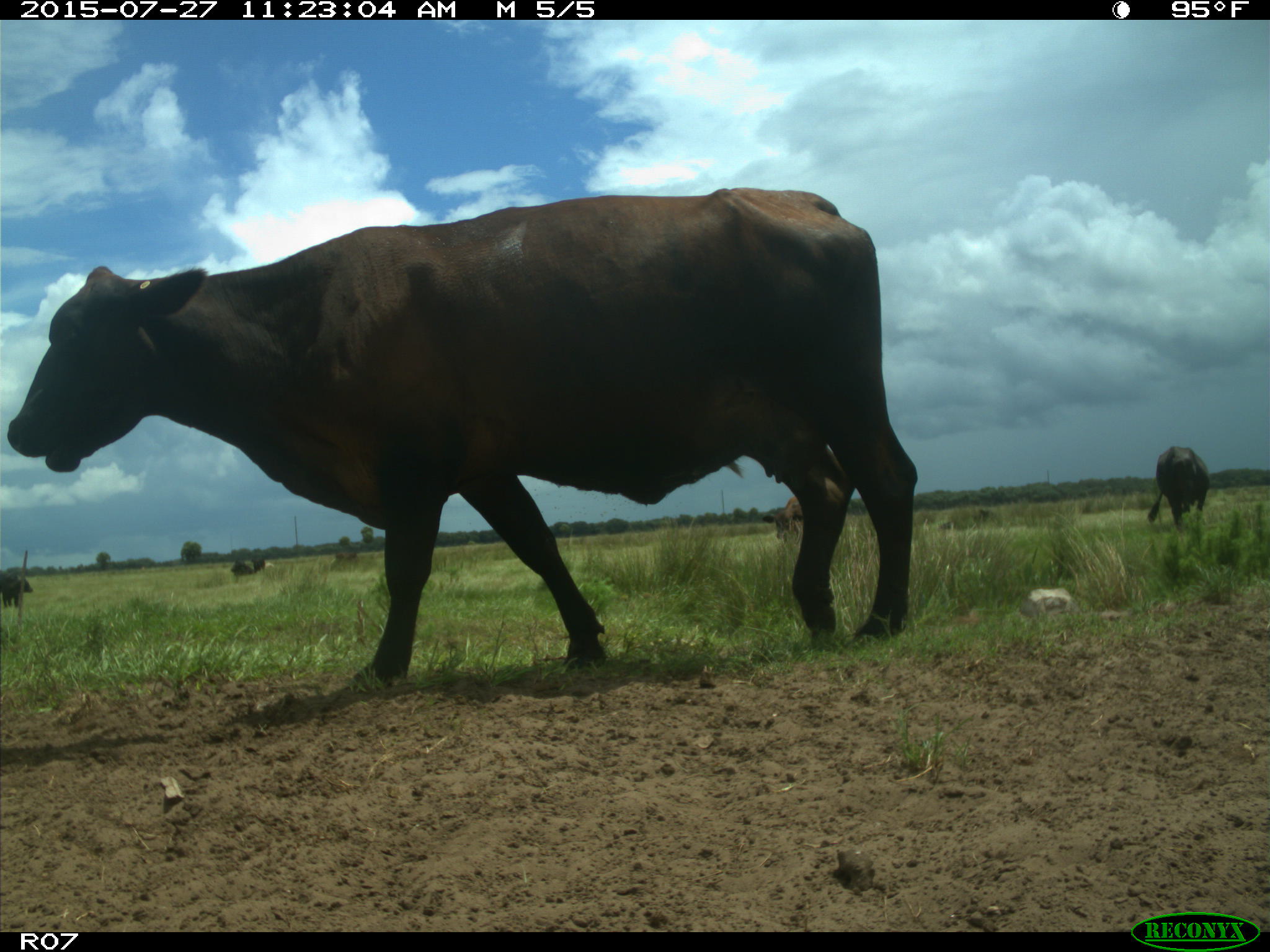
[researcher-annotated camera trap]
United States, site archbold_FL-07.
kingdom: Animalia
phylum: Chordata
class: Mammalia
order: Artiodactyla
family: Bovidae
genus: Bos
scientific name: Bos taurus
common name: domestic cow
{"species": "Bos taurus (domestic cow)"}